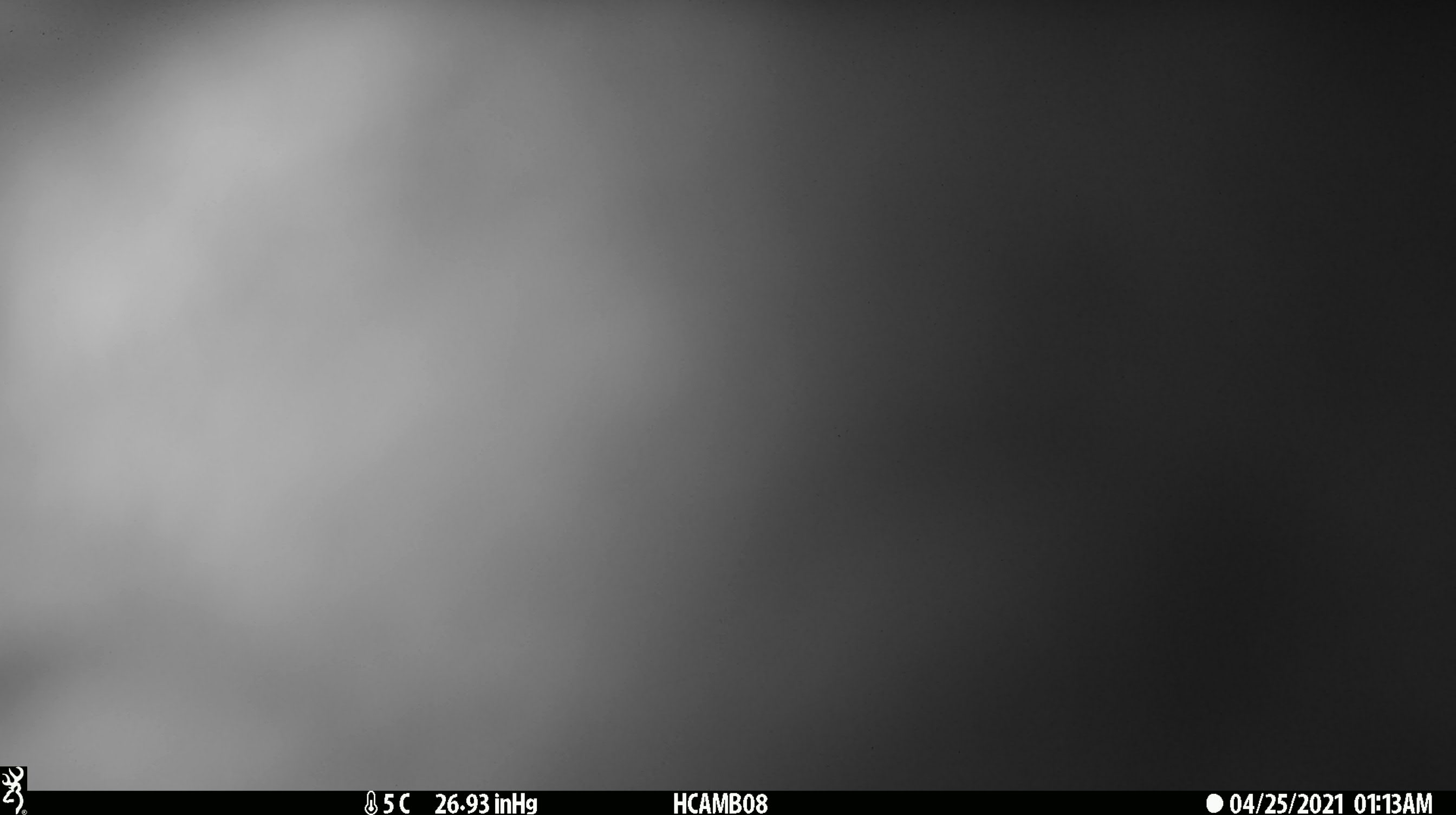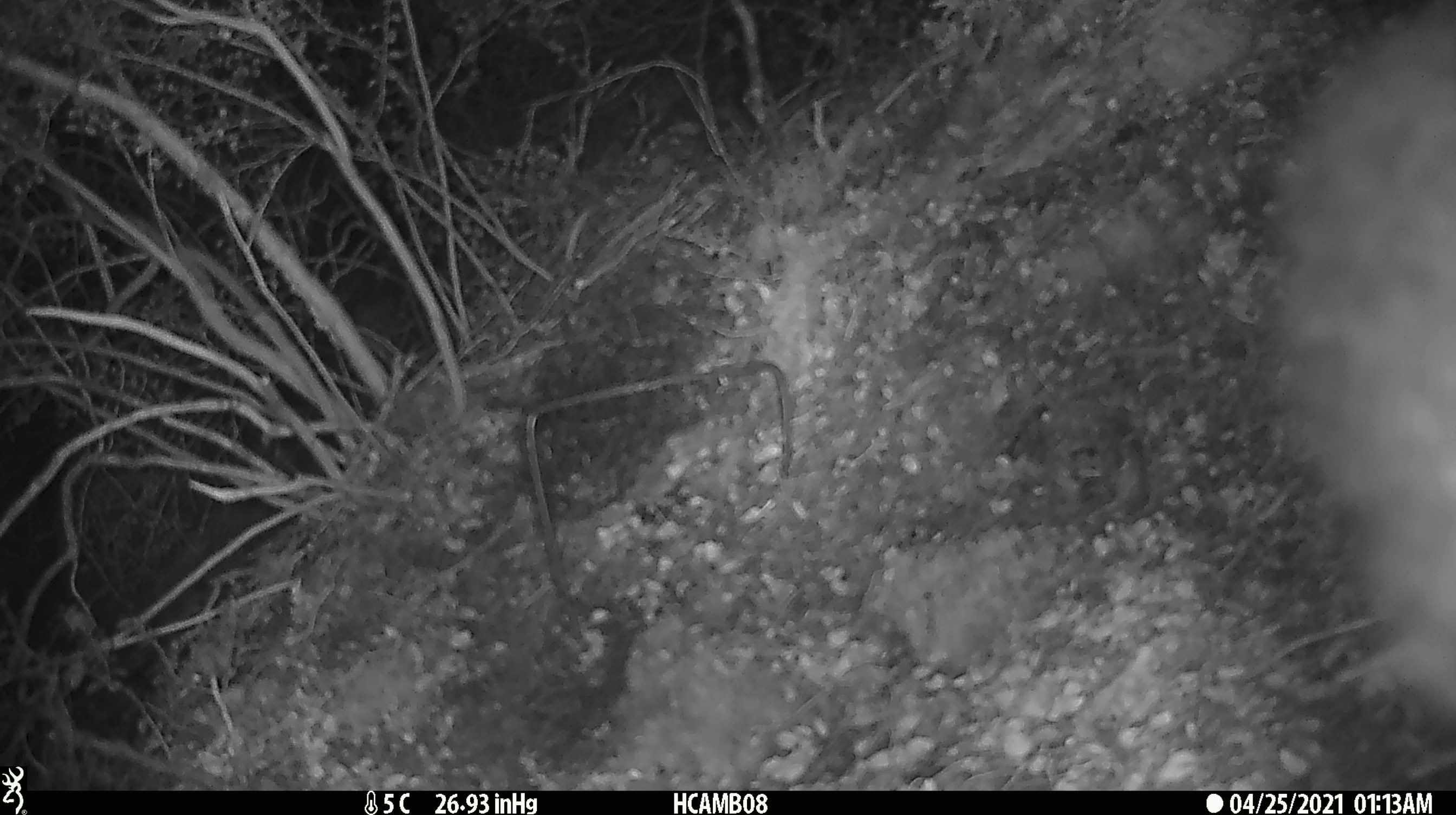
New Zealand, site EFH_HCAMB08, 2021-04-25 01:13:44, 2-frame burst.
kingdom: Animalia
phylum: Chordata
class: Mammalia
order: Diprotodontia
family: Phalangeridae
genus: Trichosurus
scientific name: Trichosurus vulpecula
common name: common brushtail possum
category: possum